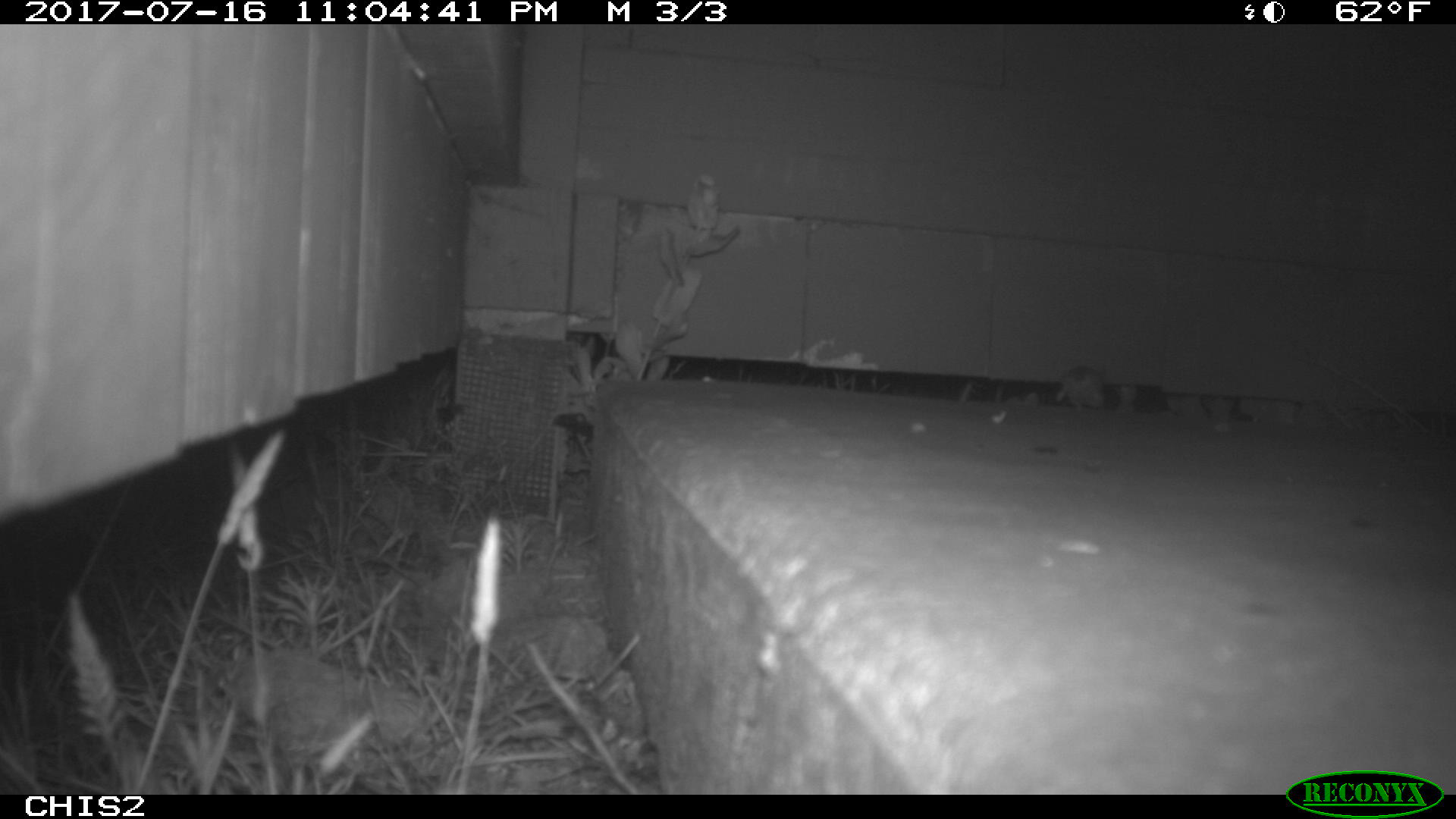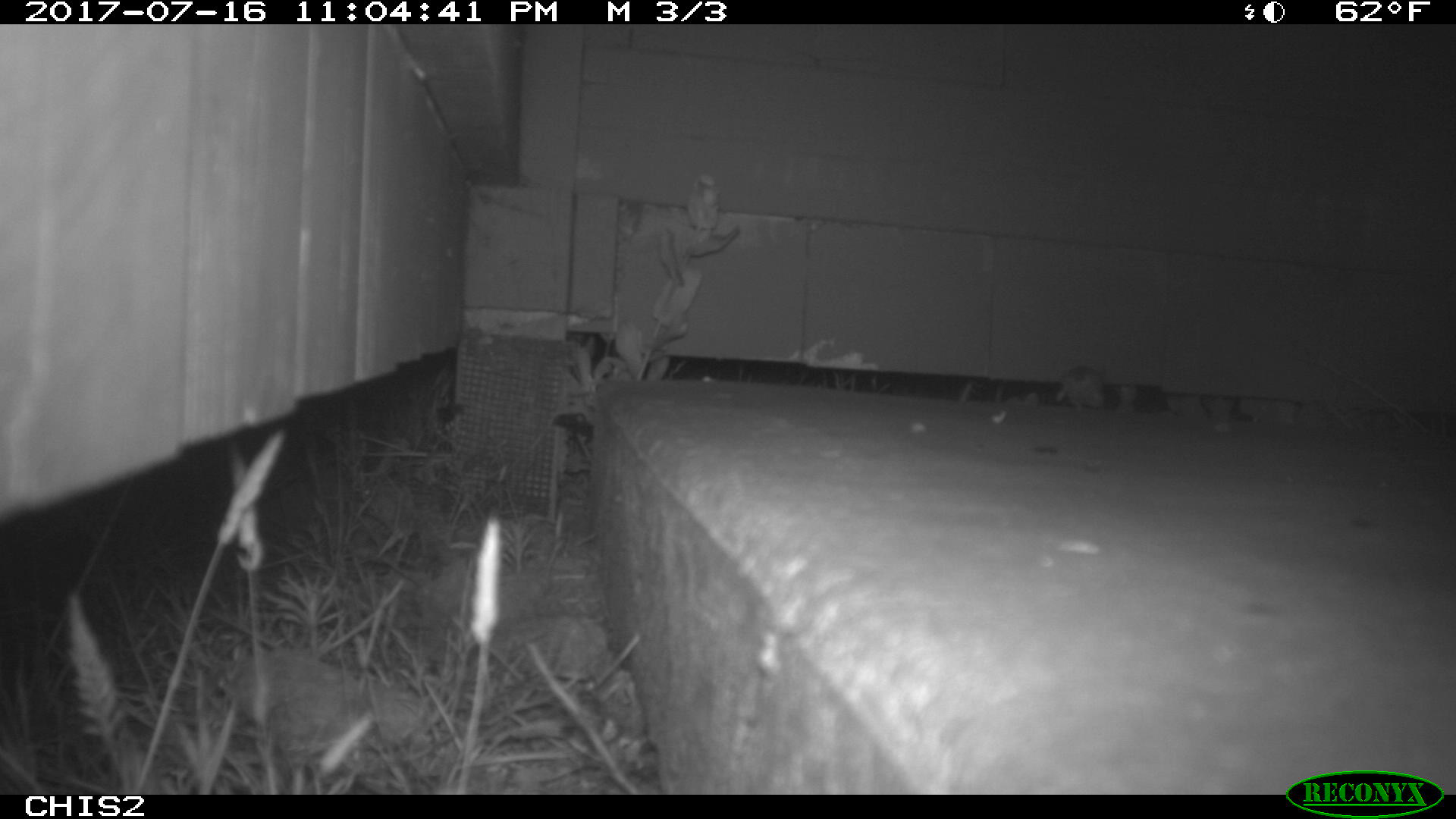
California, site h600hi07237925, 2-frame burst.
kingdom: Animalia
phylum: Chordata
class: Mammalia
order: Rodentia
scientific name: Rodentia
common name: rodent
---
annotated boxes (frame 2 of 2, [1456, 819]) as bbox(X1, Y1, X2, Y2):
rodent: bbox(1053, 366, 1105, 411)